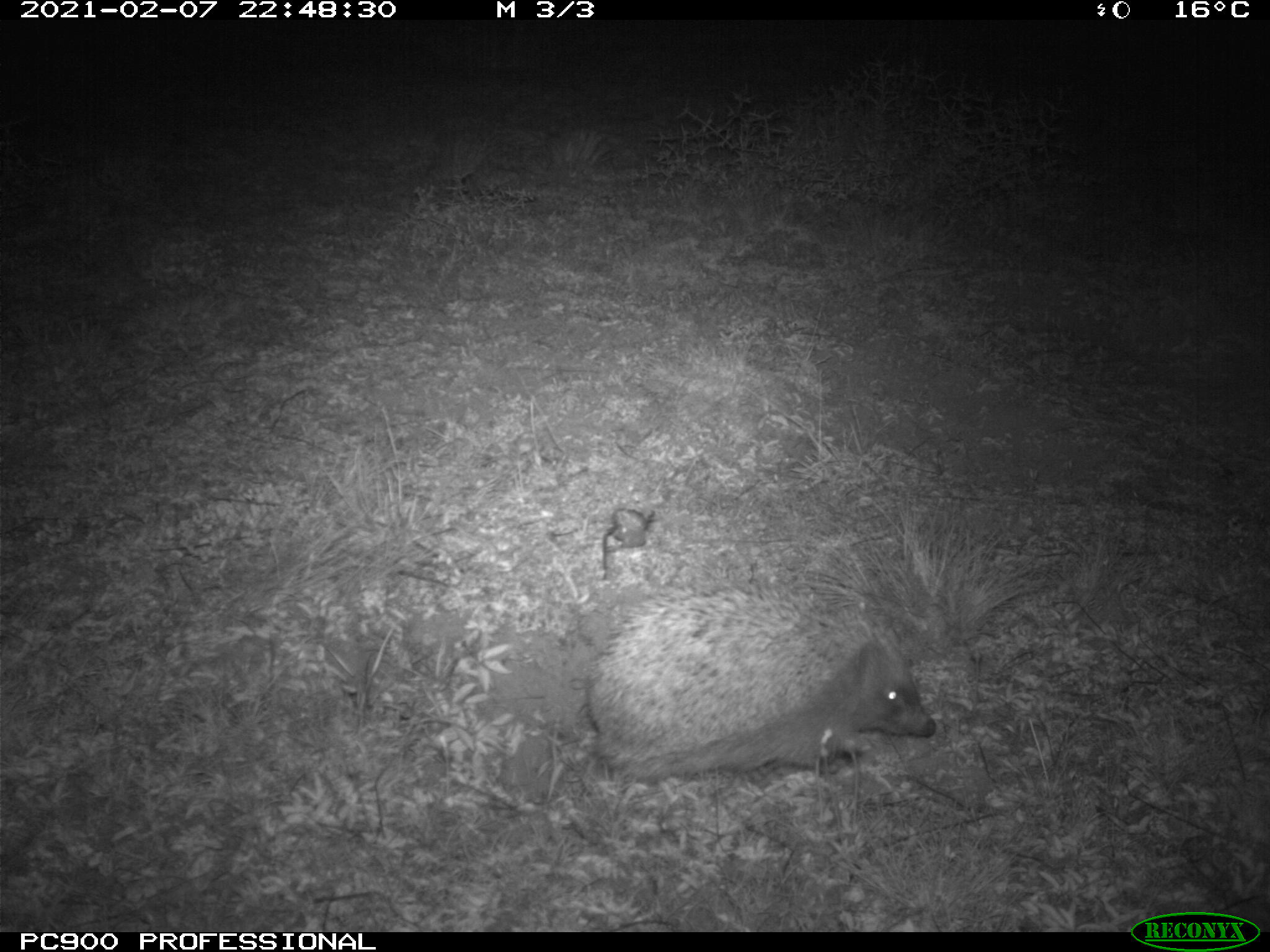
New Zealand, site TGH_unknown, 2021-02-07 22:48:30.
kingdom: Animalia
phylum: Chordata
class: Mammalia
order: Eulipotyphla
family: Erinaceidae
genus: Erinaceus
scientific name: Erinaceus europaeus europaeus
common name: european hedgehog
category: hedgehog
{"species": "hedgehog (european hedgehog) (Erinaceus europaeus europaeus)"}